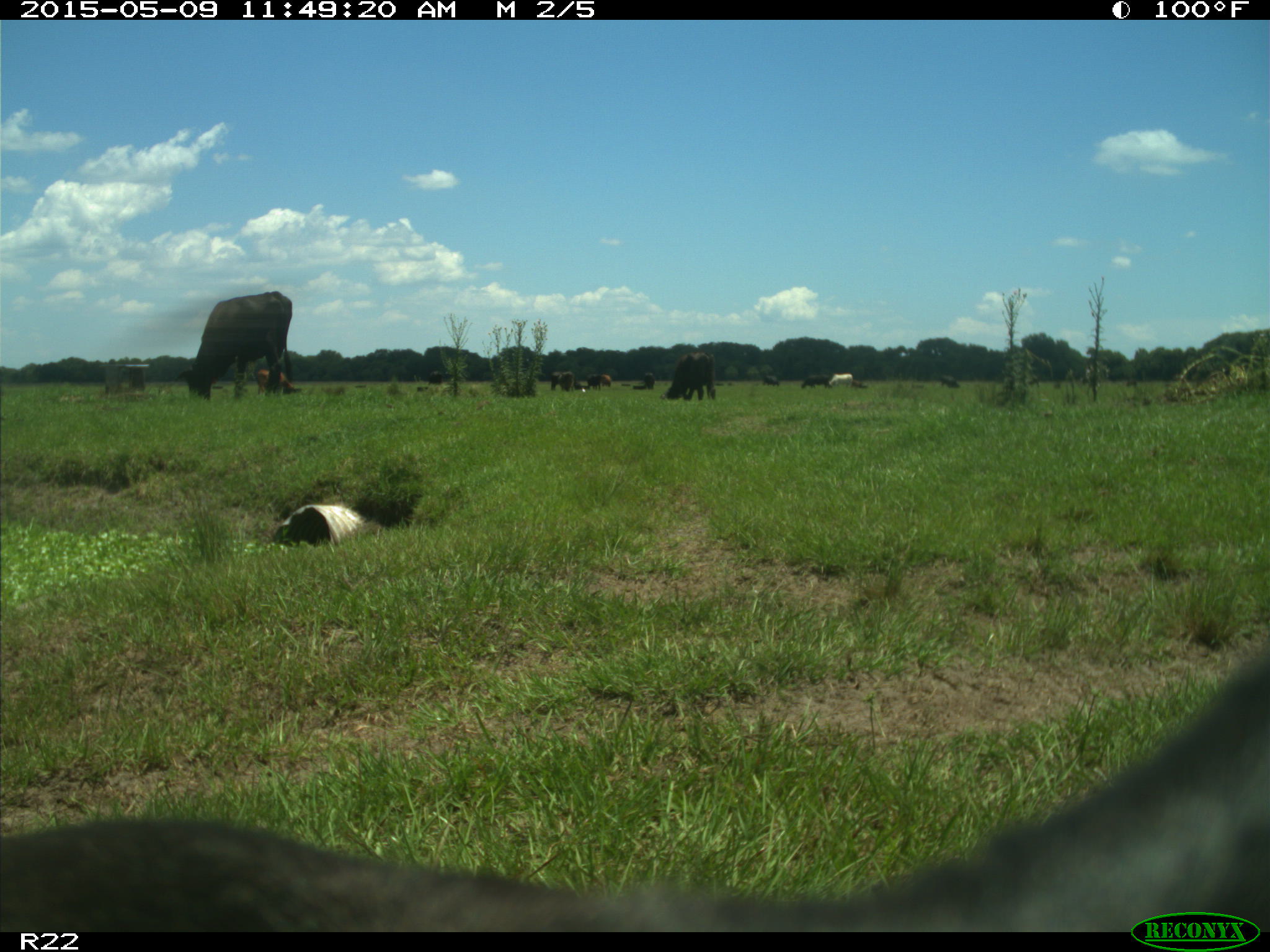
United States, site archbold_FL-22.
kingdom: Animalia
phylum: Chordata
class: Mammalia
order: Artiodactyla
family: Bovidae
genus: Bos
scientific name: Bos taurus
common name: domestic cow